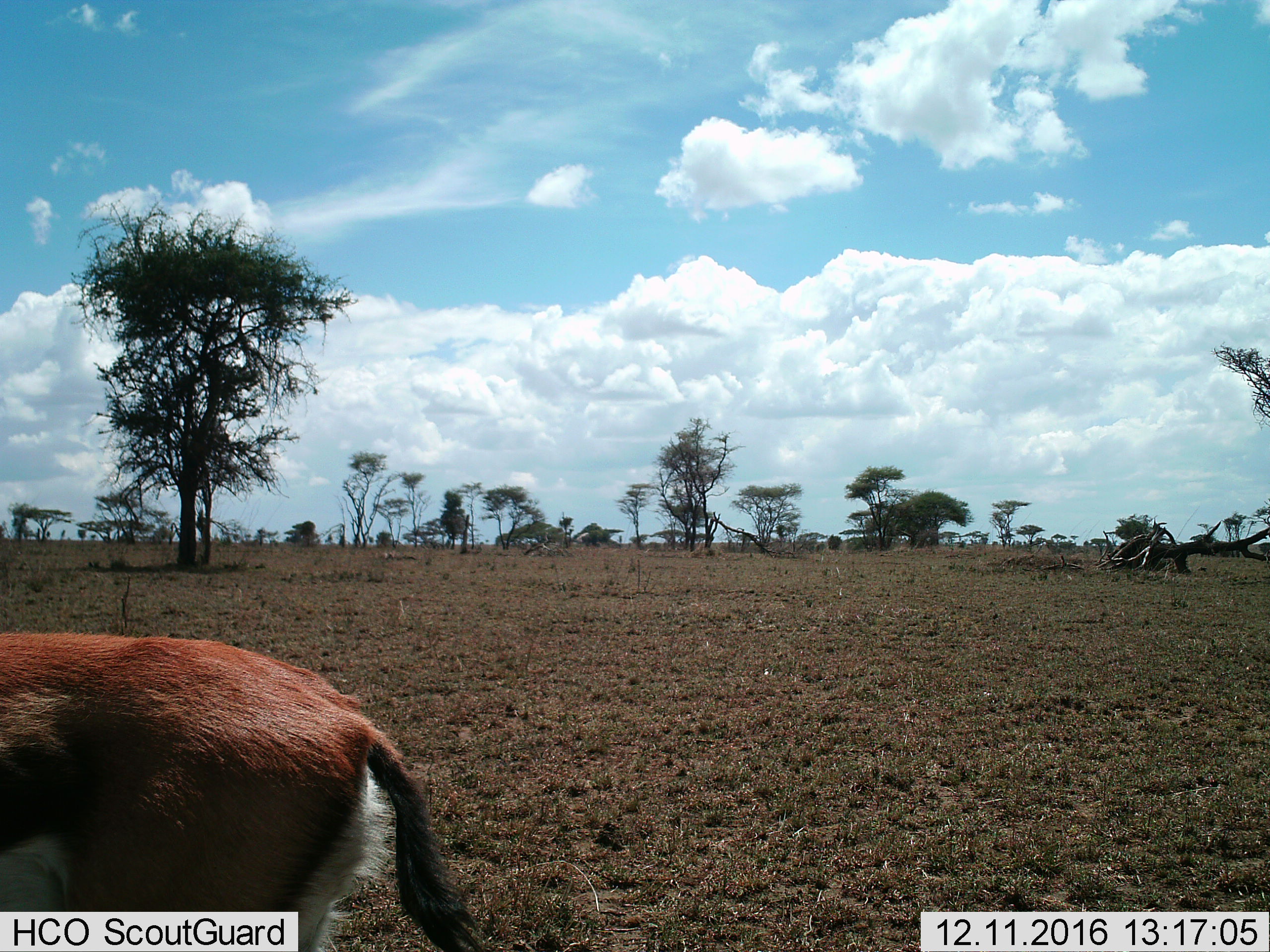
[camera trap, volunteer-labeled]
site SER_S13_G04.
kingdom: Animalia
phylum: Chordata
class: Mammalia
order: Artiodactyla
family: Bovidae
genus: Eudorcas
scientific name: Eudorcas thomsonii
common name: thomson's gazelle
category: gazellethomsons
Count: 1.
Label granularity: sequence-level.